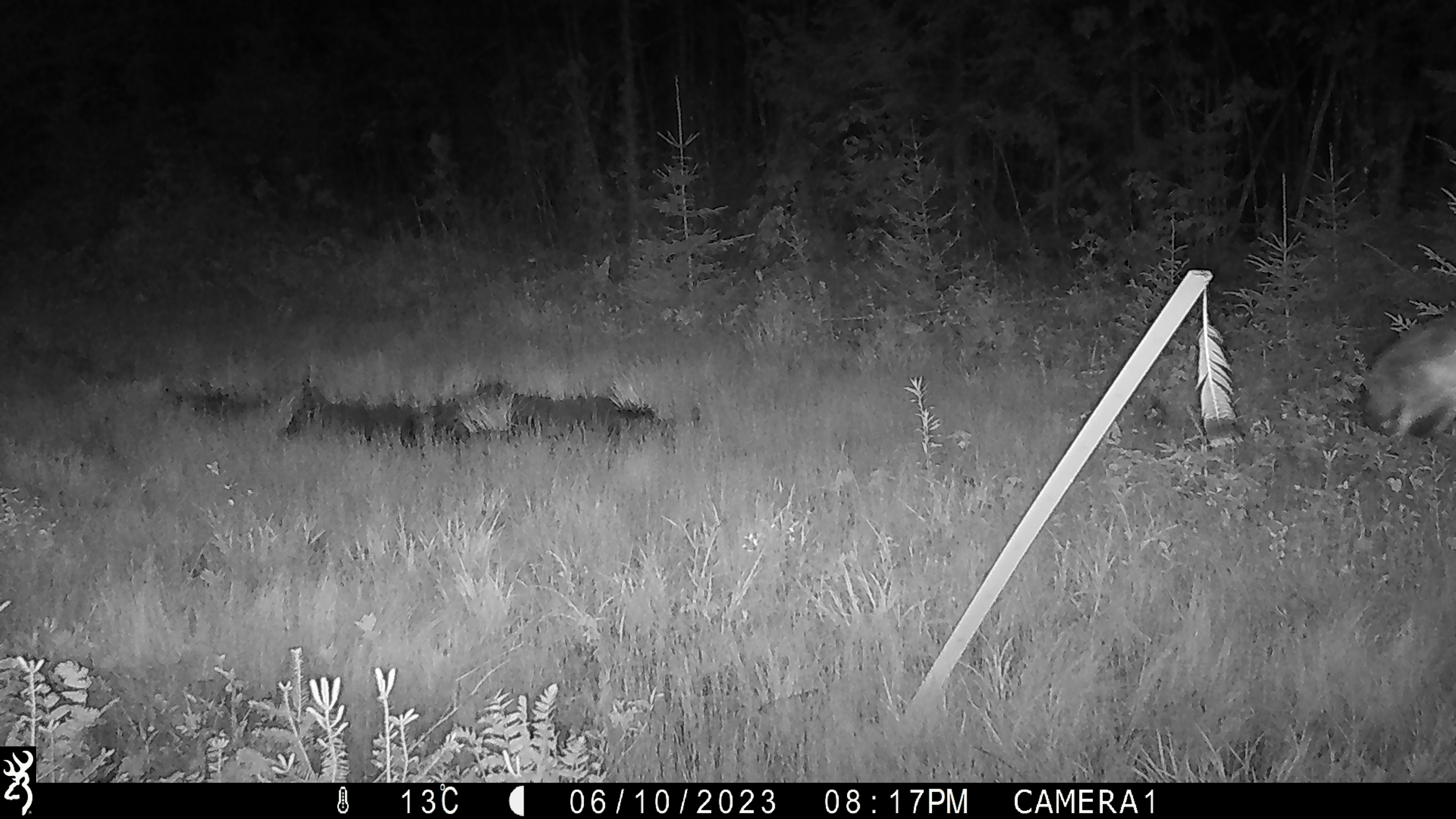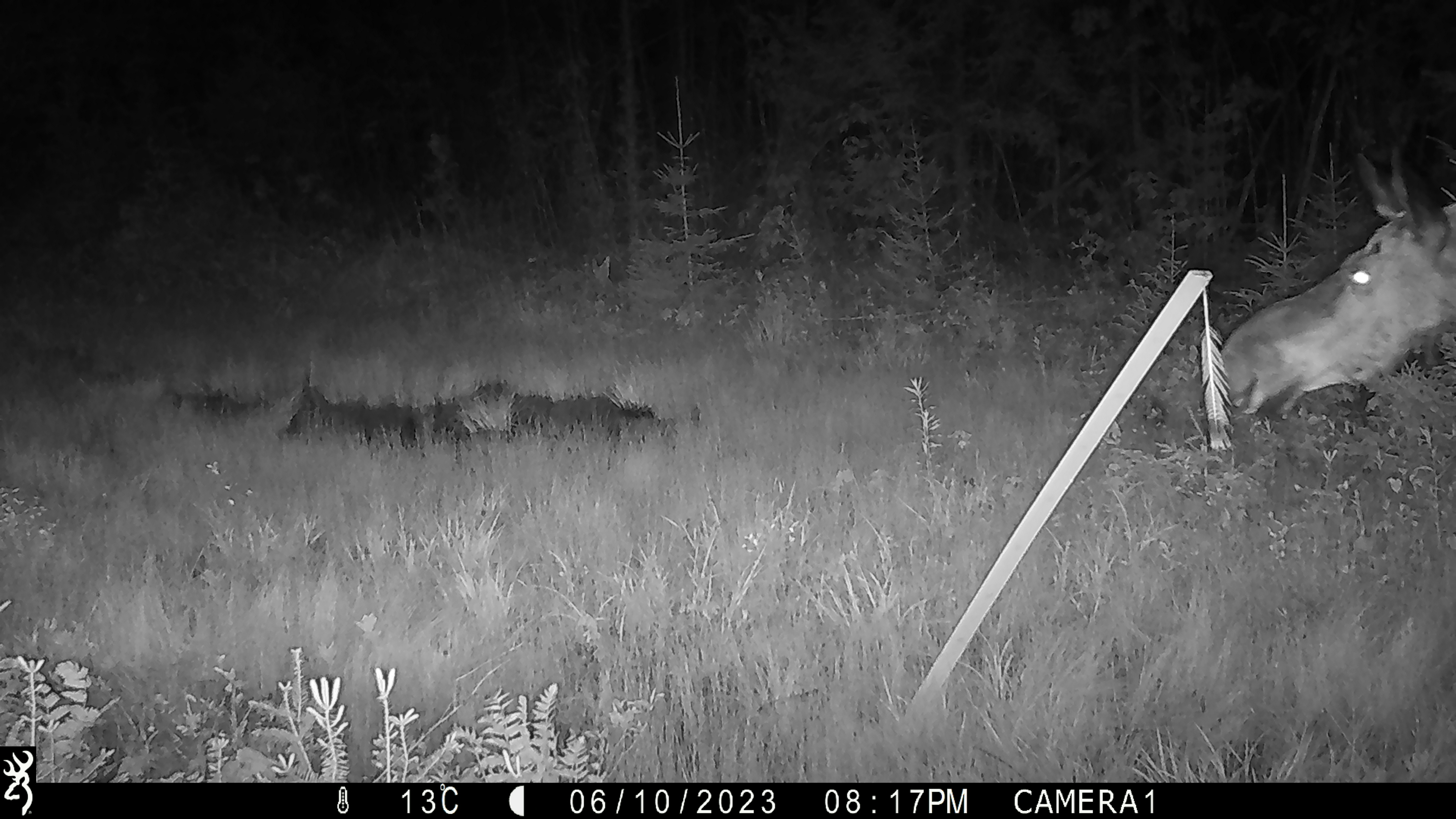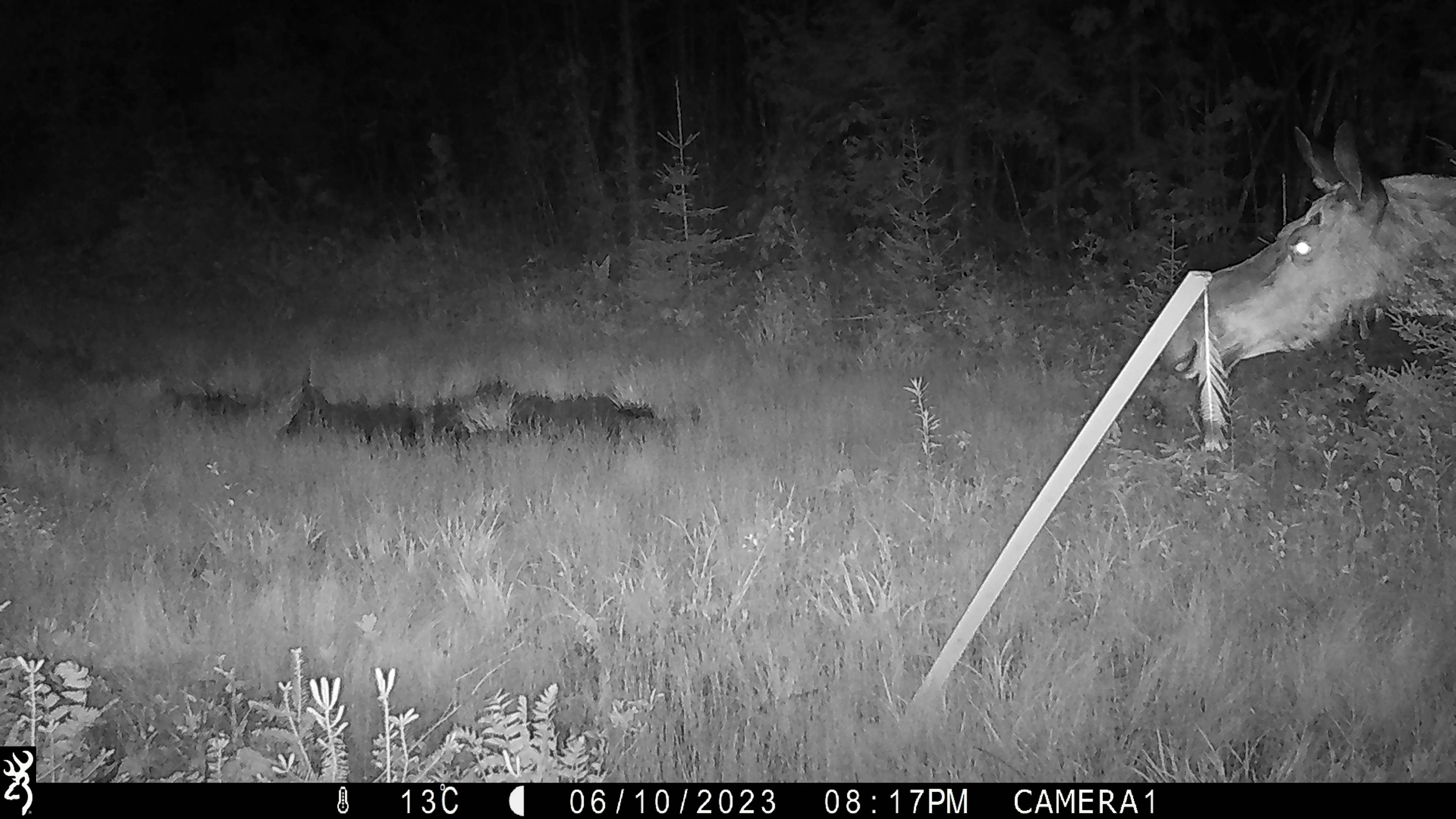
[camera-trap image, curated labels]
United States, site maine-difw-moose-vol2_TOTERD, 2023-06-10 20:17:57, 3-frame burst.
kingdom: Animalia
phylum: Chordata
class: Mammalia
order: Artiodactyla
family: Cervidae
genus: Alces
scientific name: Alces alces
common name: moose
Moose (Alces alces).